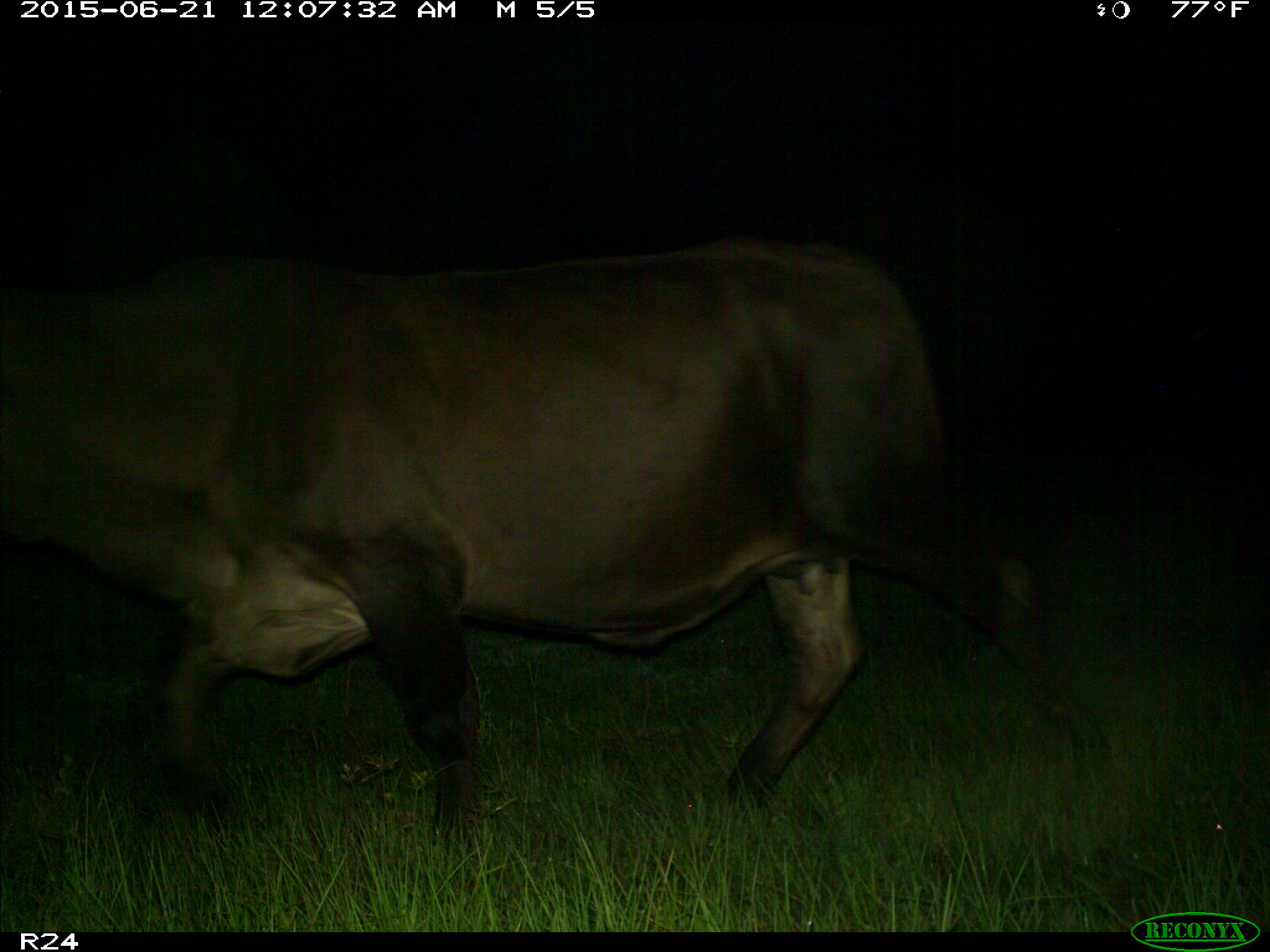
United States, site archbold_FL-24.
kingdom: Animalia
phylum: Chordata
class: Mammalia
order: Artiodactyla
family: Bovidae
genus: Bos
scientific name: Bos taurus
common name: domestic cow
Bos taurus (domestic cow).